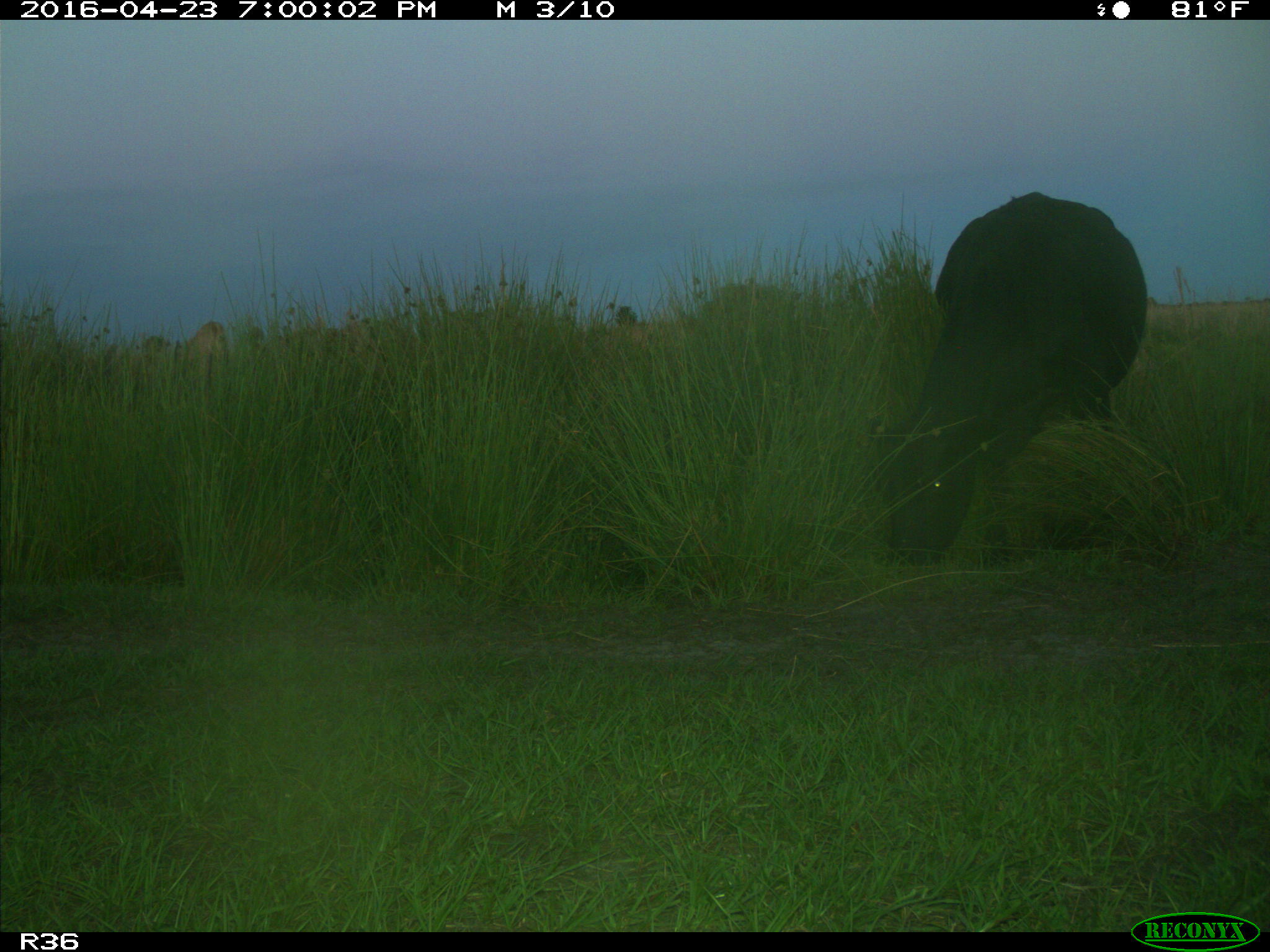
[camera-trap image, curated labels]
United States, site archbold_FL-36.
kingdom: Animalia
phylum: Chordata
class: Mammalia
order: Artiodactyla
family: Bovidae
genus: Bos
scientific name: Bos taurus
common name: domestic cow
Bos taurus (domestic cow).